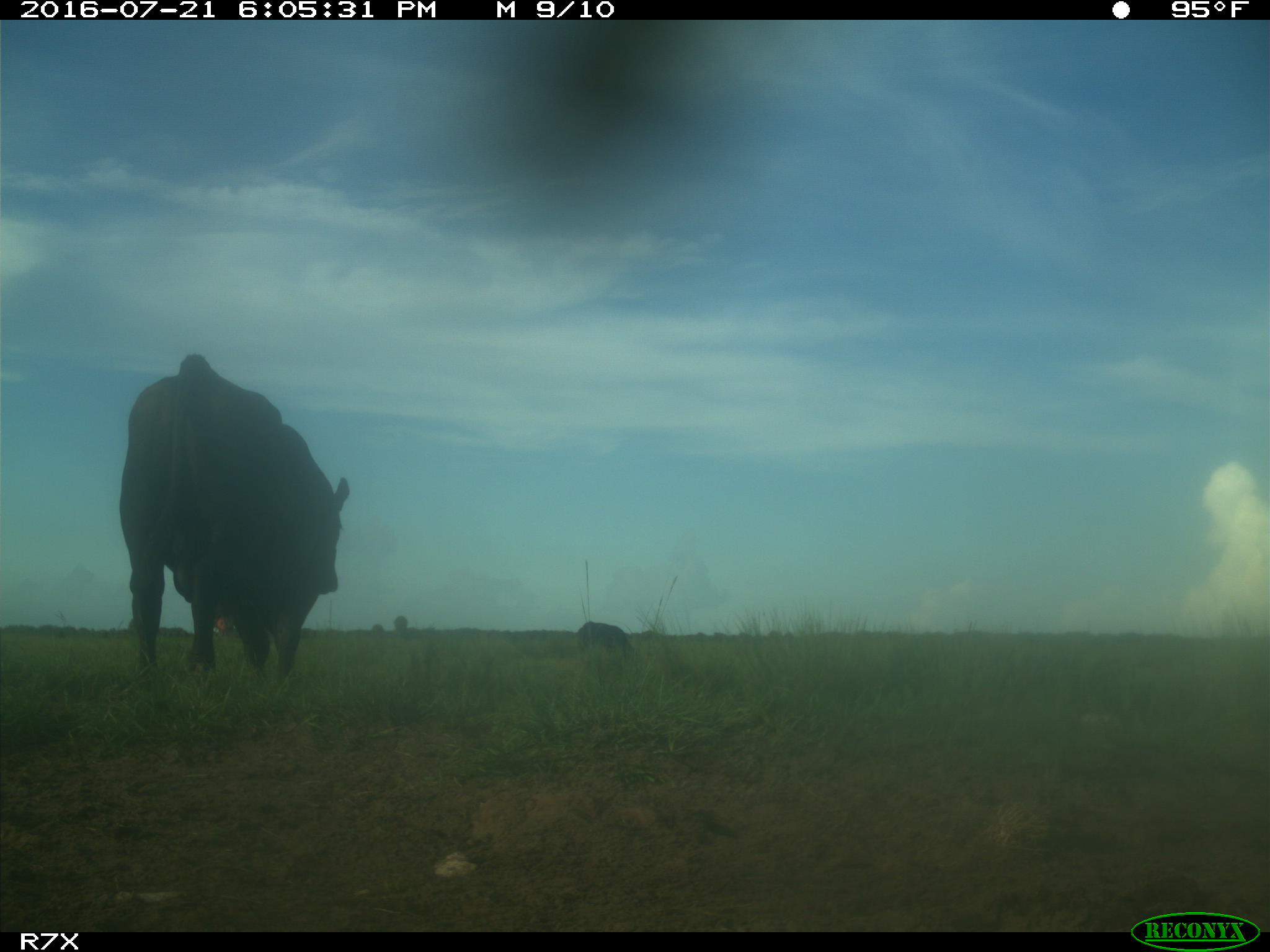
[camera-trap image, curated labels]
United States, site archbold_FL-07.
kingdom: Animalia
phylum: Chordata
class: Mammalia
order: Artiodactyla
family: Bovidae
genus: Bos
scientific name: Bos taurus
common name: domestic cow